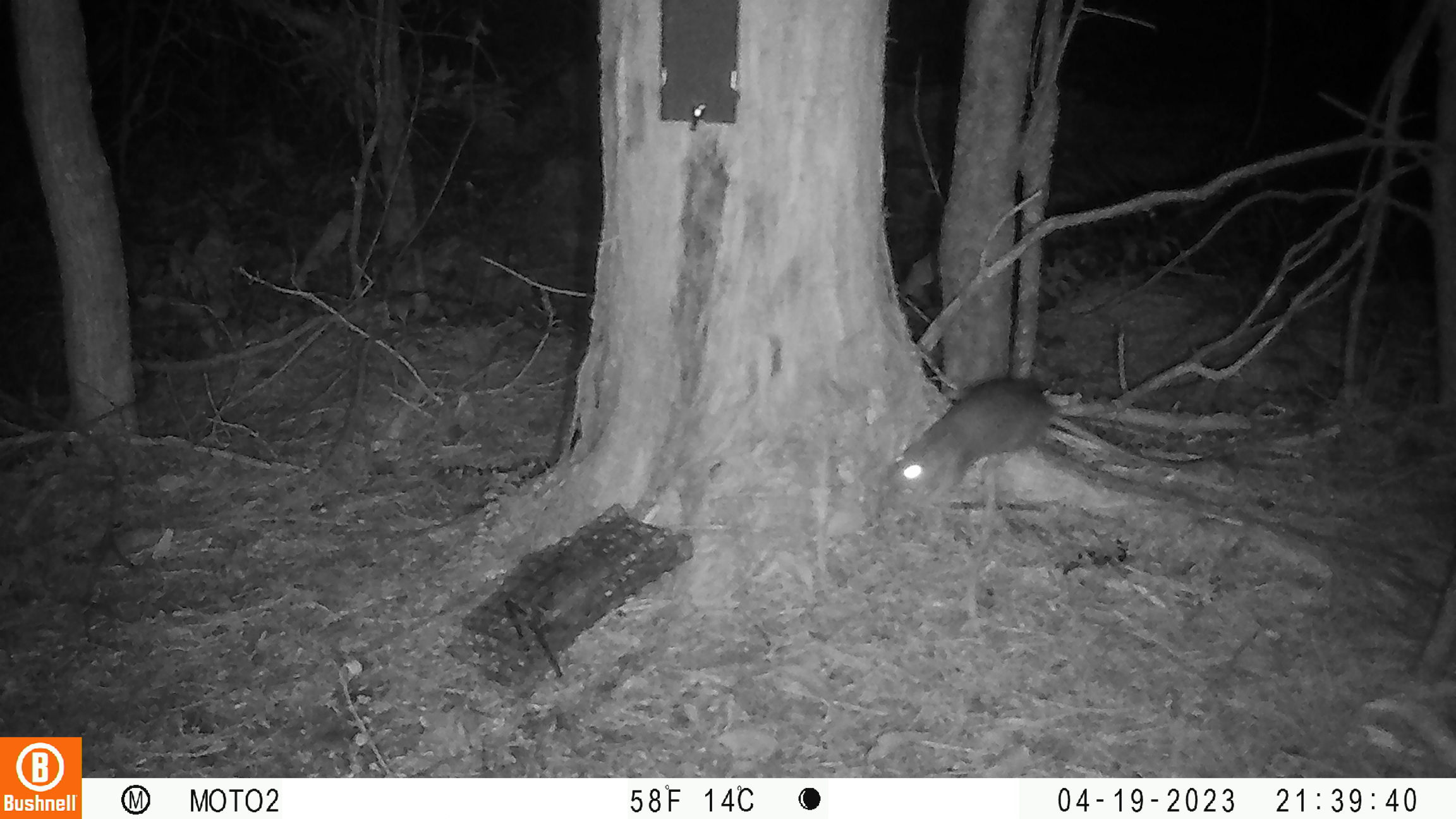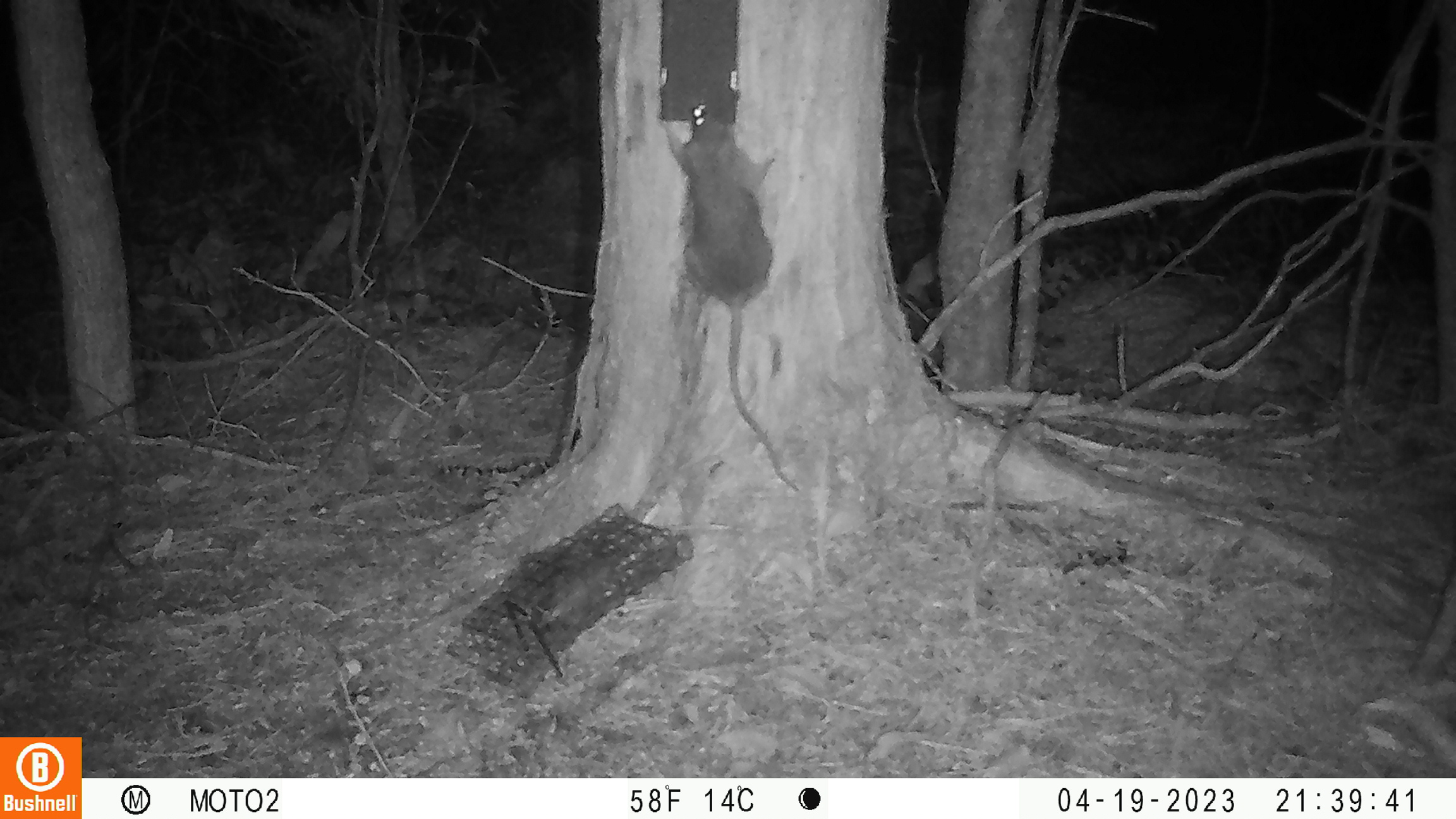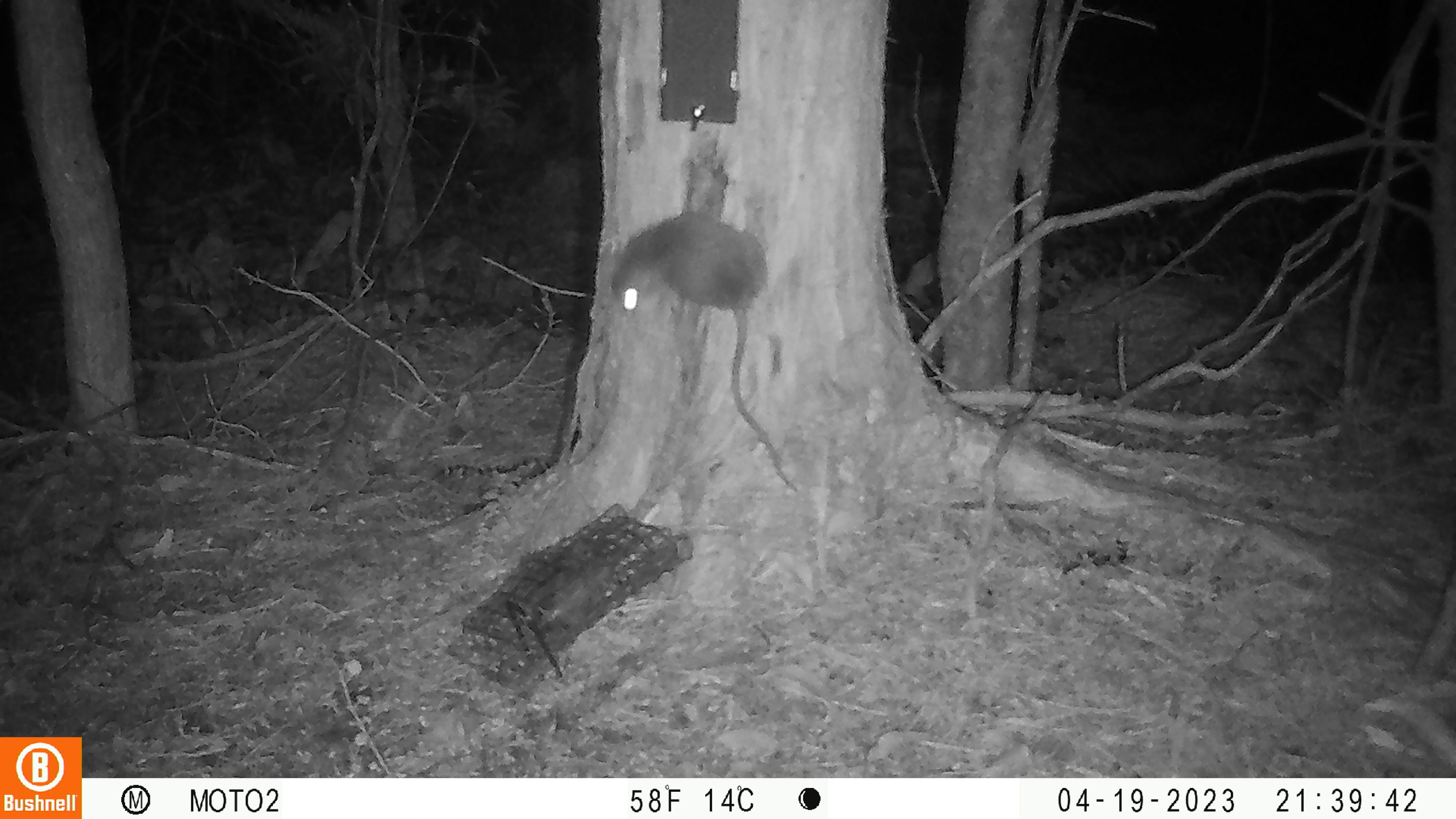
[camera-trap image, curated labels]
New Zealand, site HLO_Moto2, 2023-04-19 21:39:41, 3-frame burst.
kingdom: Animalia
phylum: Chordata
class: Mammalia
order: Rodentia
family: Muridae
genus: Rattus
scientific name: Rattus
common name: rat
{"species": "rat (Rattus)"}